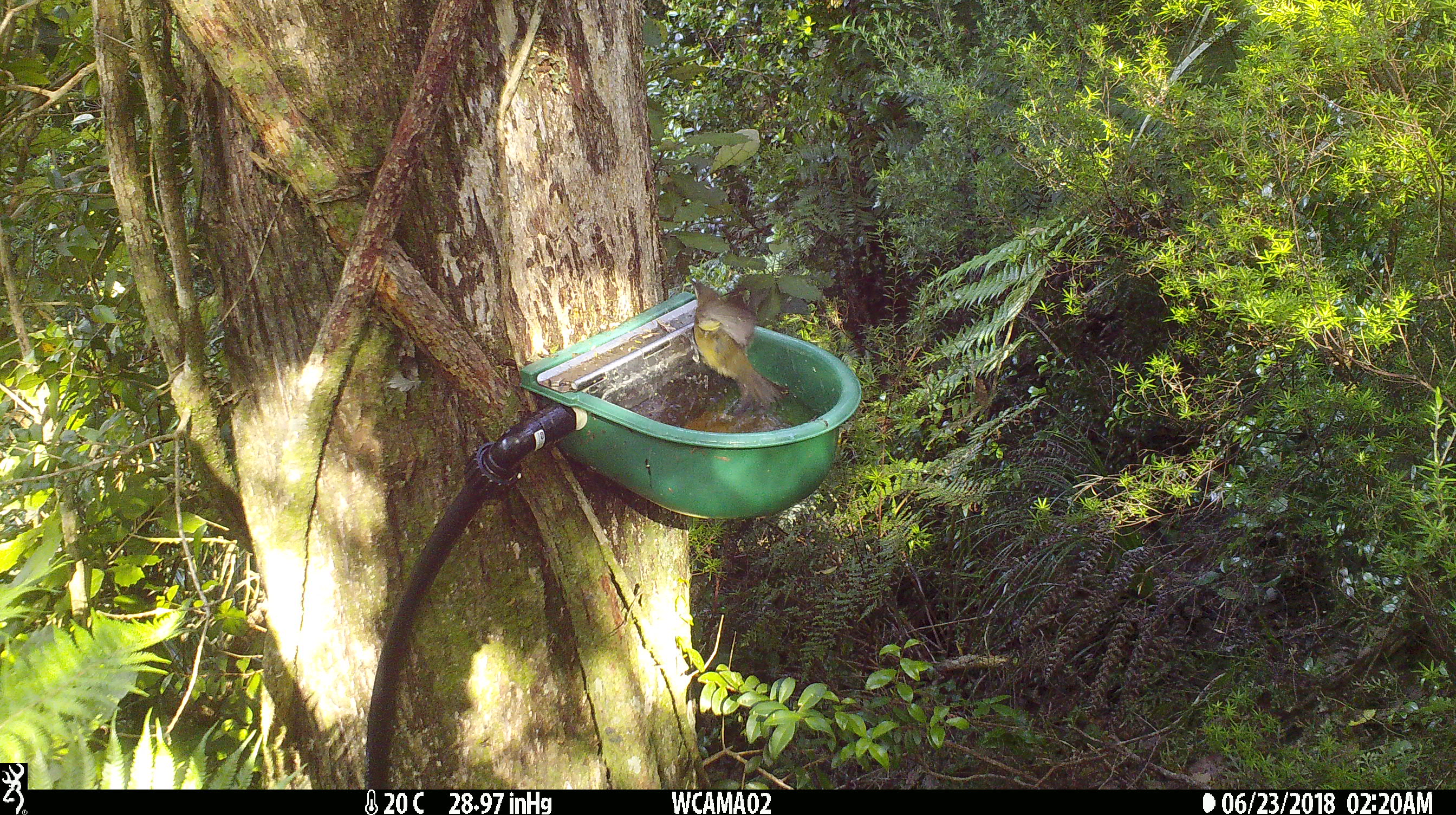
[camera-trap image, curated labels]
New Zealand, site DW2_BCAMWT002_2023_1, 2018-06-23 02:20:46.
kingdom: Animalia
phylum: Chordata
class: Aves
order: Passeriformes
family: Meliphagidae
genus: Anthornis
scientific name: Anthornis melanura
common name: new zealand bellbird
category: bellbird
Bellbird (new zealand bellbird) (Anthornis melanura).